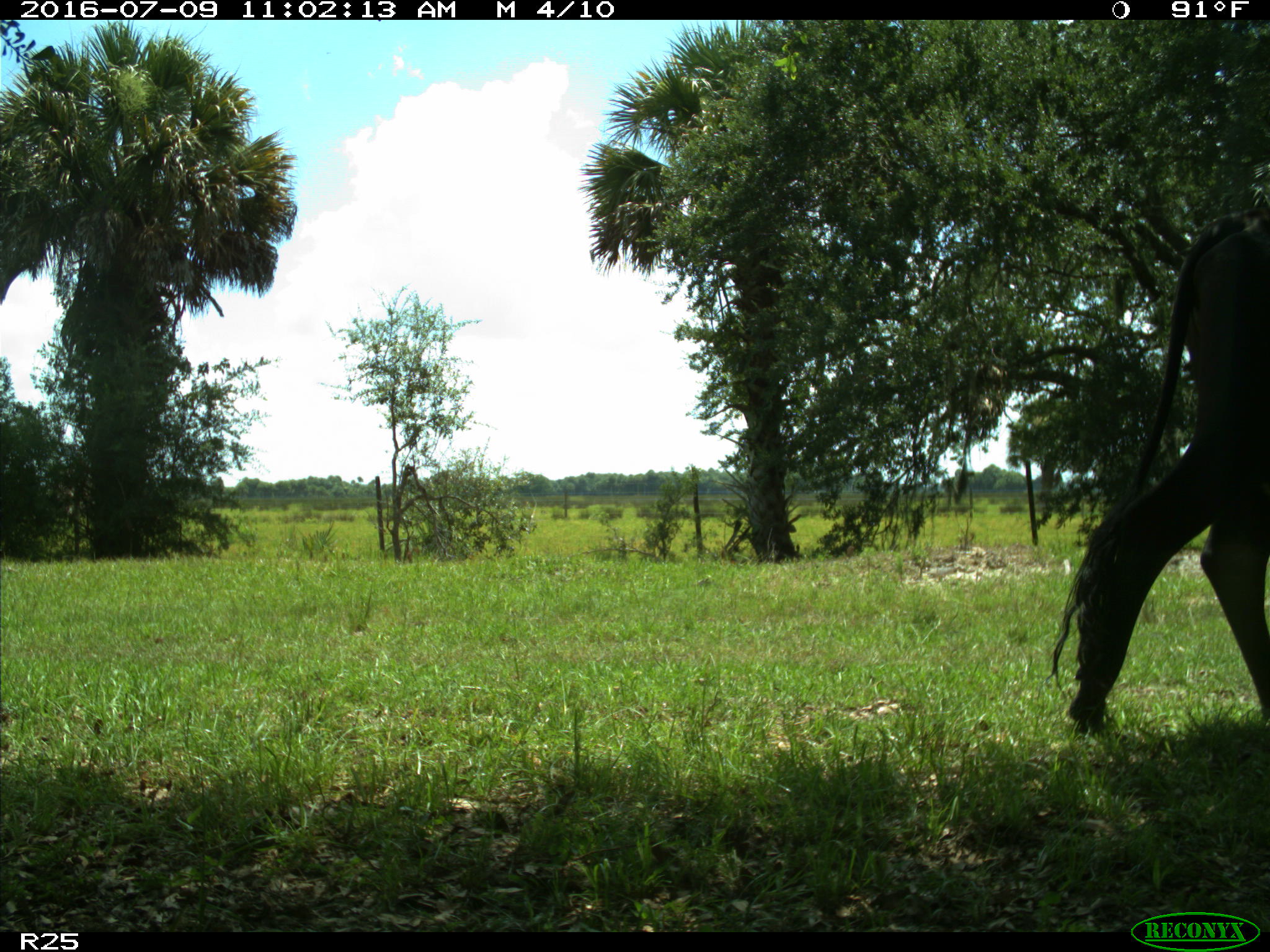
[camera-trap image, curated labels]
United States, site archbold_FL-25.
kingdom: Animalia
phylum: Chordata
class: Mammalia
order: Artiodactyla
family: Bovidae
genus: Bos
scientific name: Bos taurus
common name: domestic cow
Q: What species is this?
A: Bos taurus (domestic cow).